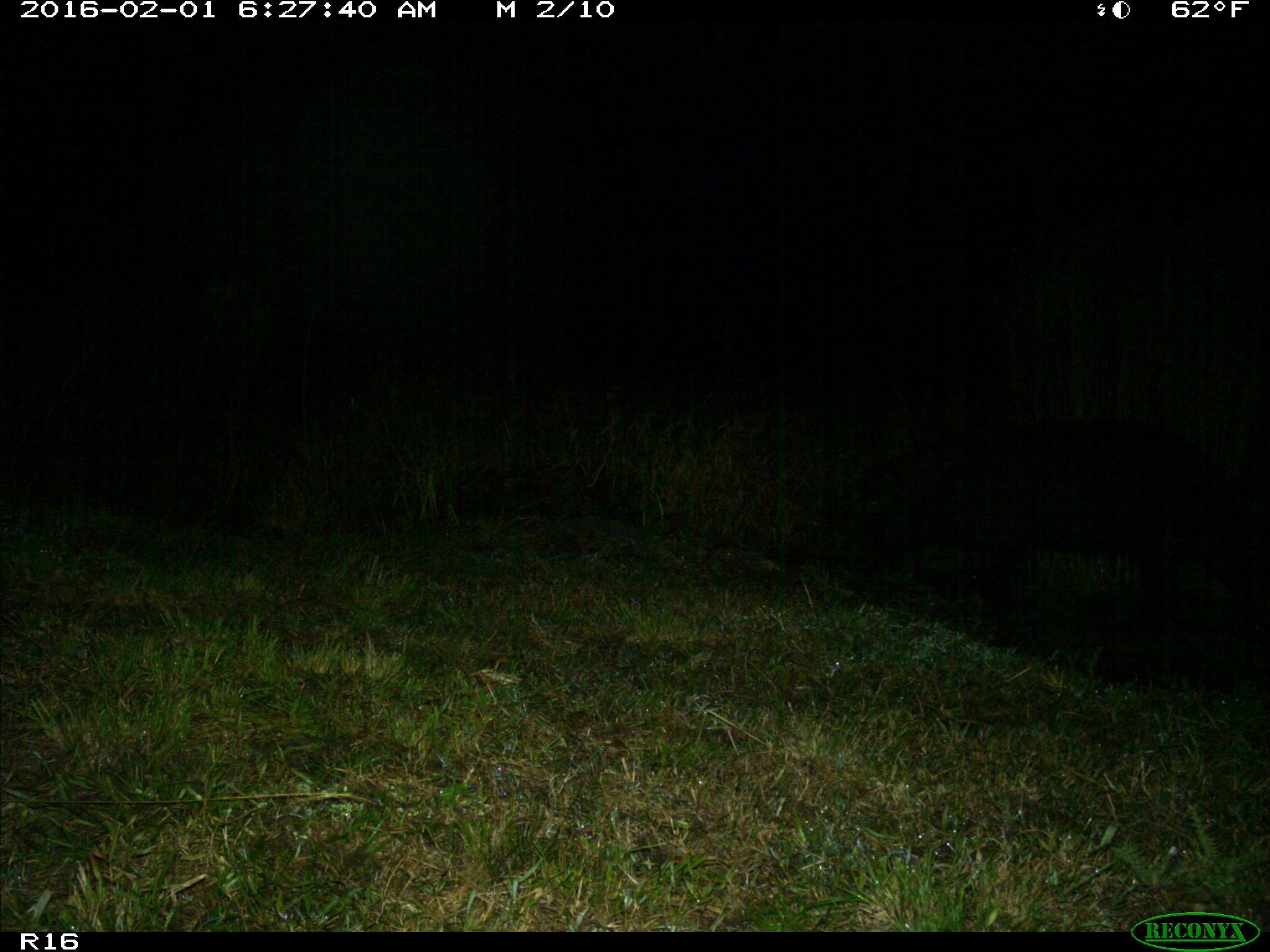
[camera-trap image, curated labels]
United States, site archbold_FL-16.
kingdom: Animalia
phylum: Chordata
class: Mammalia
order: Artiodactyla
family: Suidae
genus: Sus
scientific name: Sus scrofa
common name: wild boar